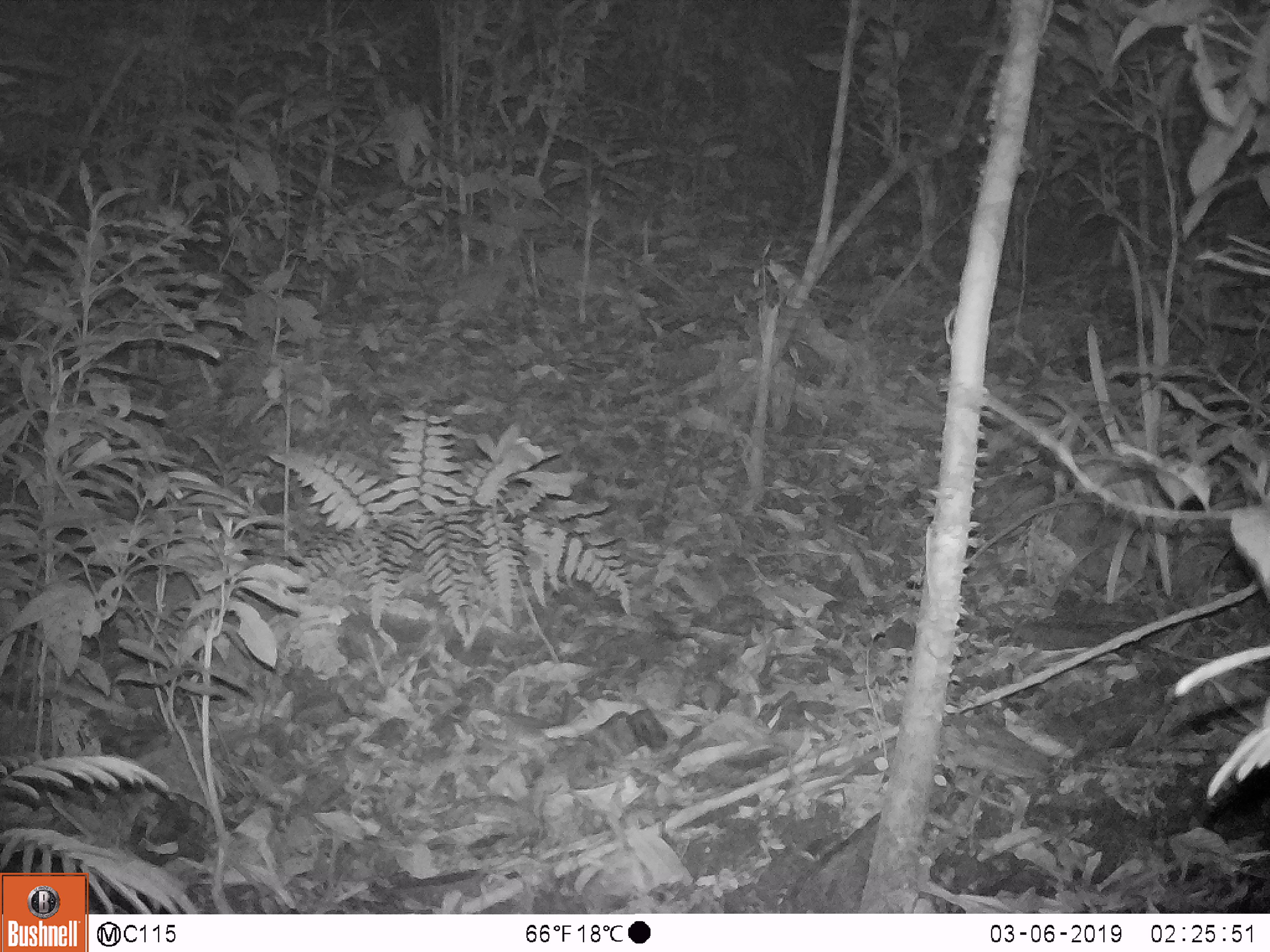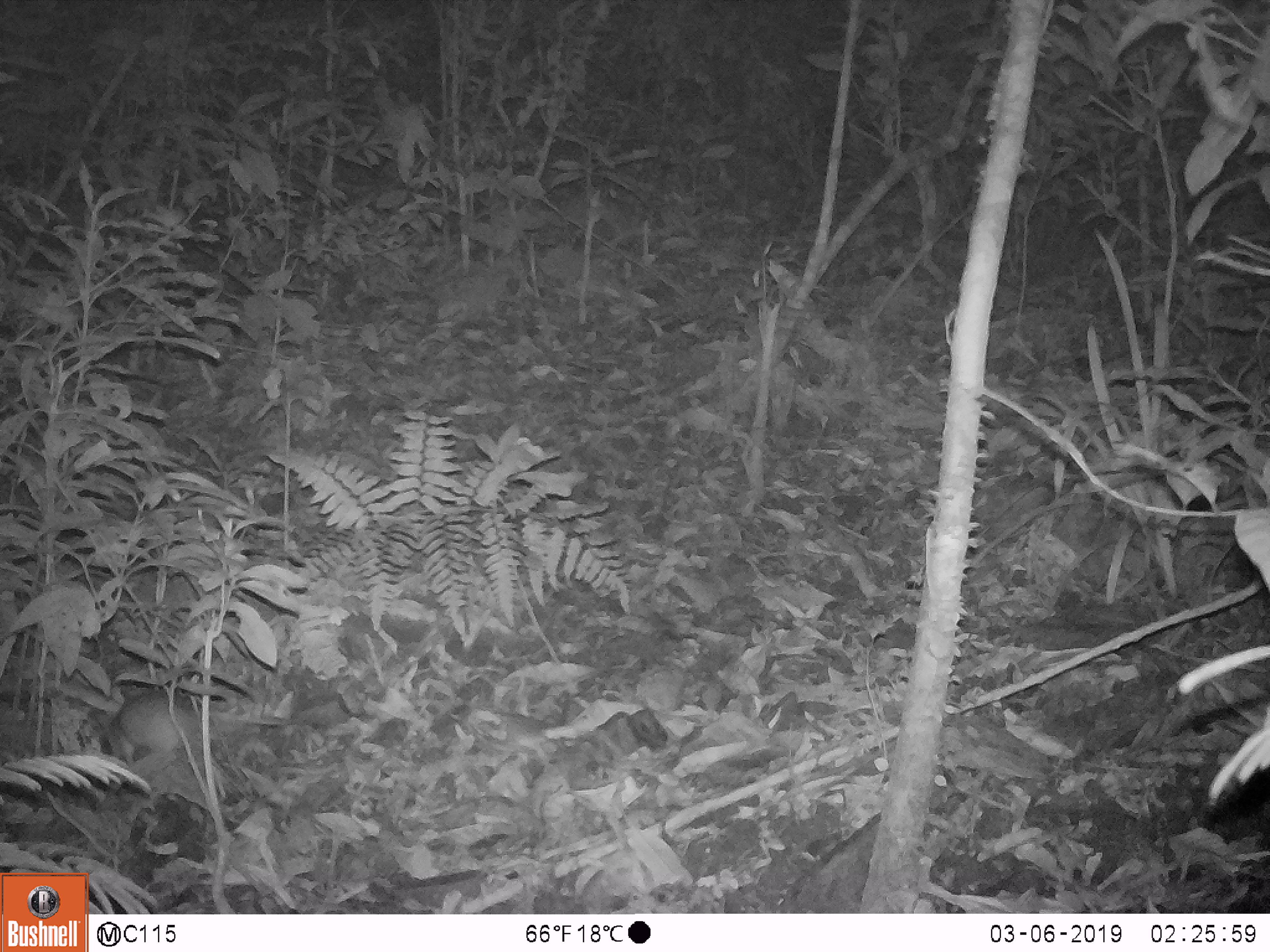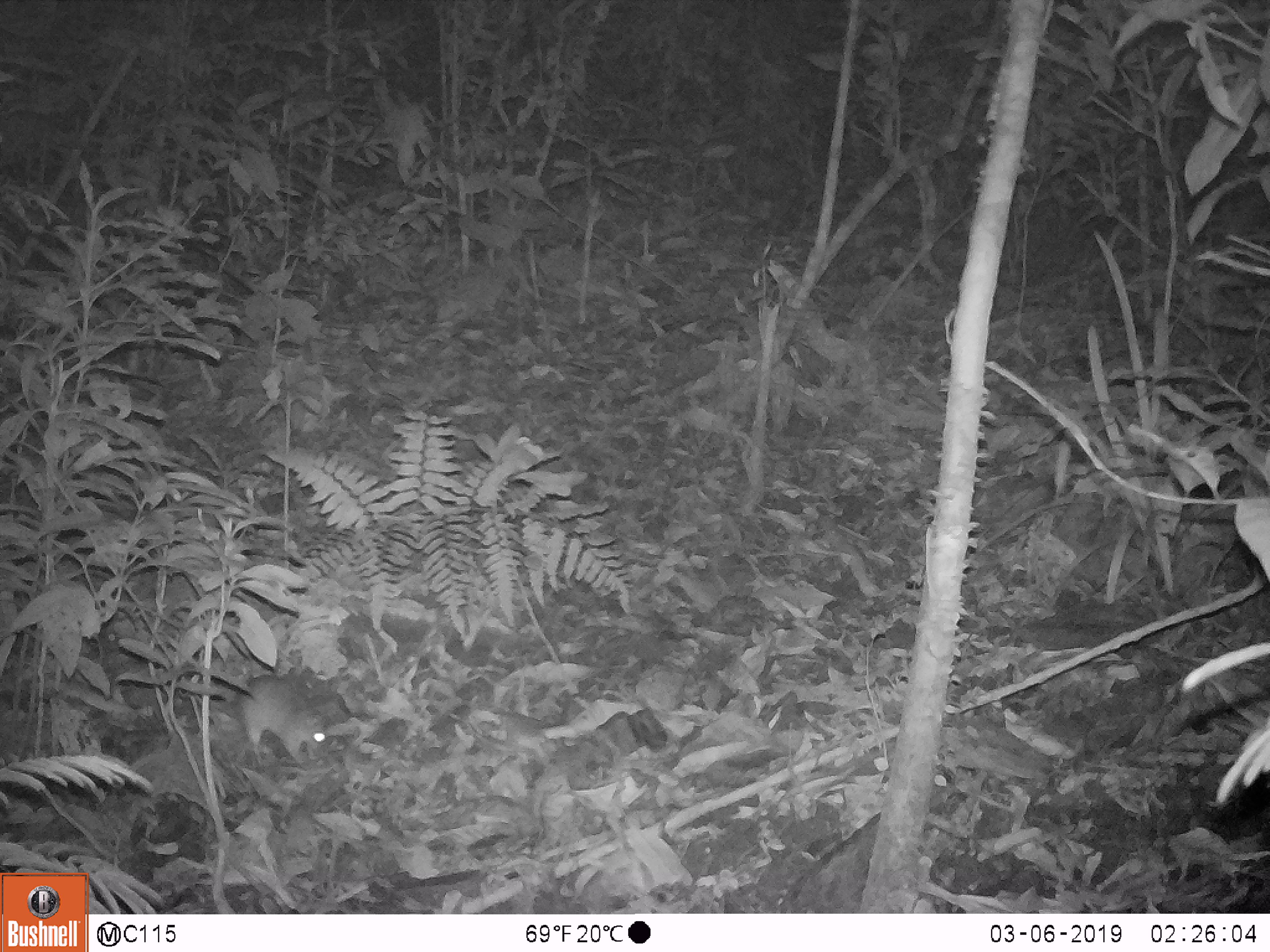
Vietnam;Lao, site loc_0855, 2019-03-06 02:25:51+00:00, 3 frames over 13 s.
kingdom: Animalia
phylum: Chordata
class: Mammalia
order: Rodentia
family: Muridae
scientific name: Muridae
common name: old-world mice and rats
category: unidentified murid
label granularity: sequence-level